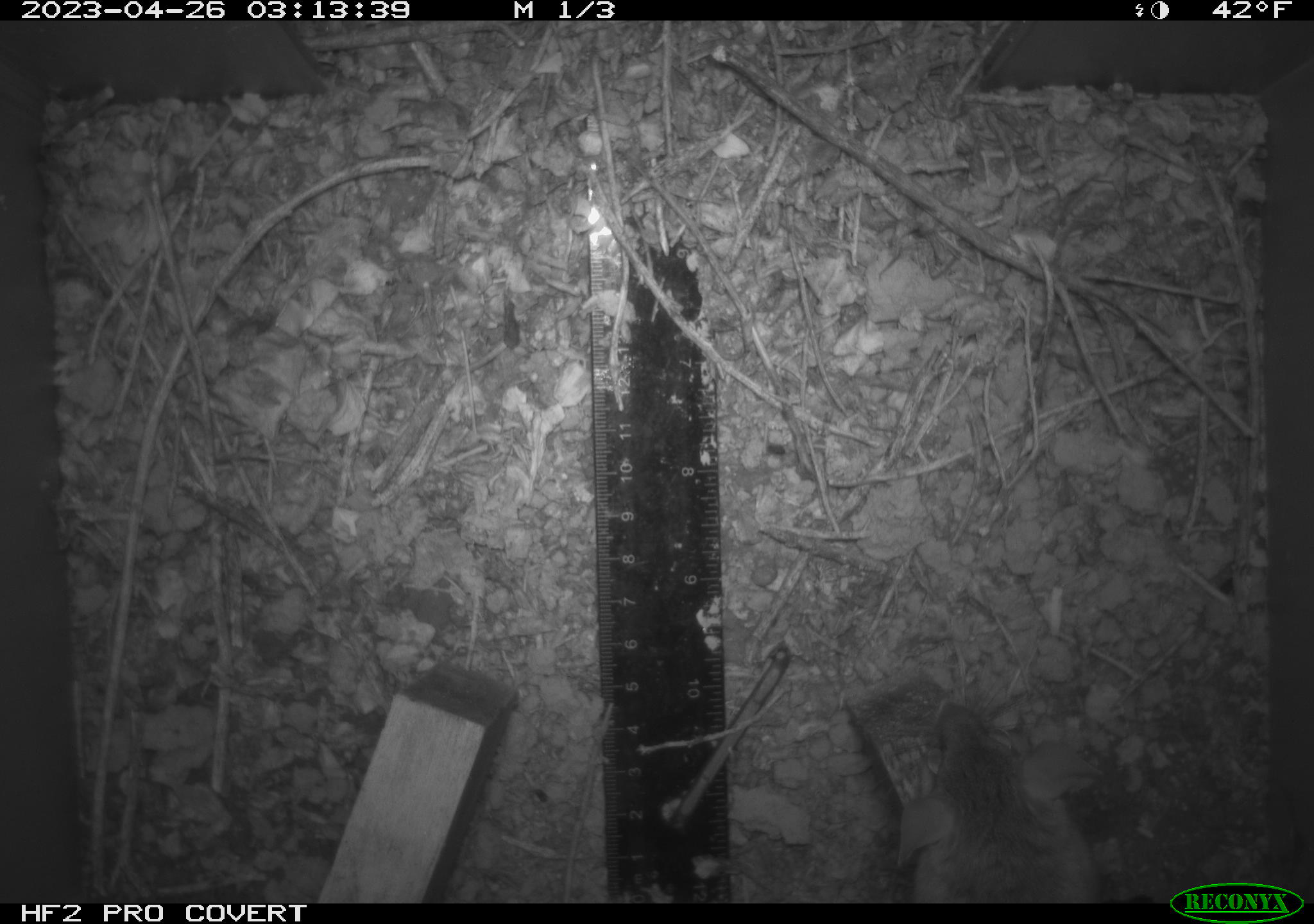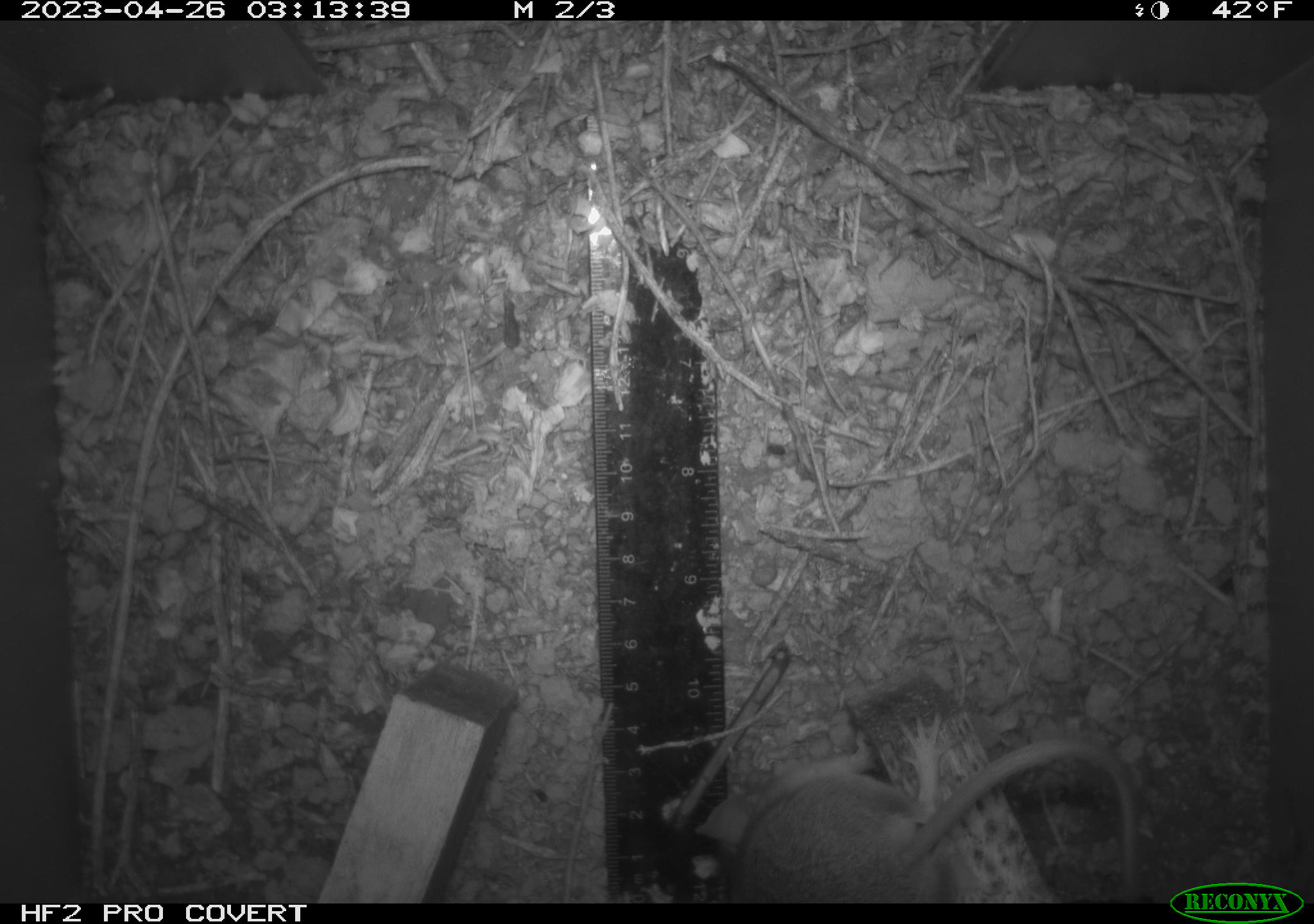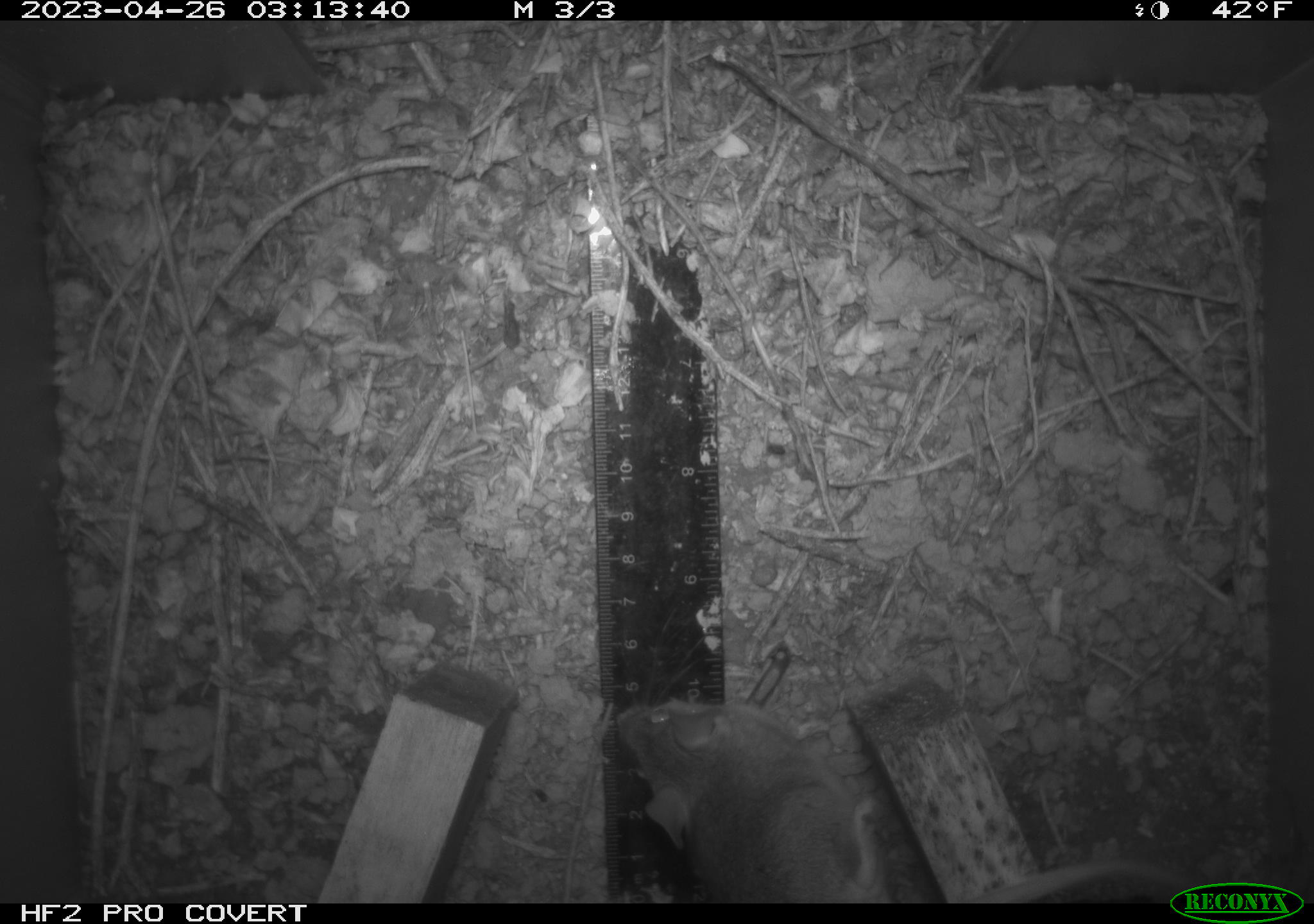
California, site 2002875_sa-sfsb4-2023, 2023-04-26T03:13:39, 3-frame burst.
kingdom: Animalia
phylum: Chordata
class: Mammalia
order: Rodentia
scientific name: Rodentia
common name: mouse species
Mouse species (Rodentia).